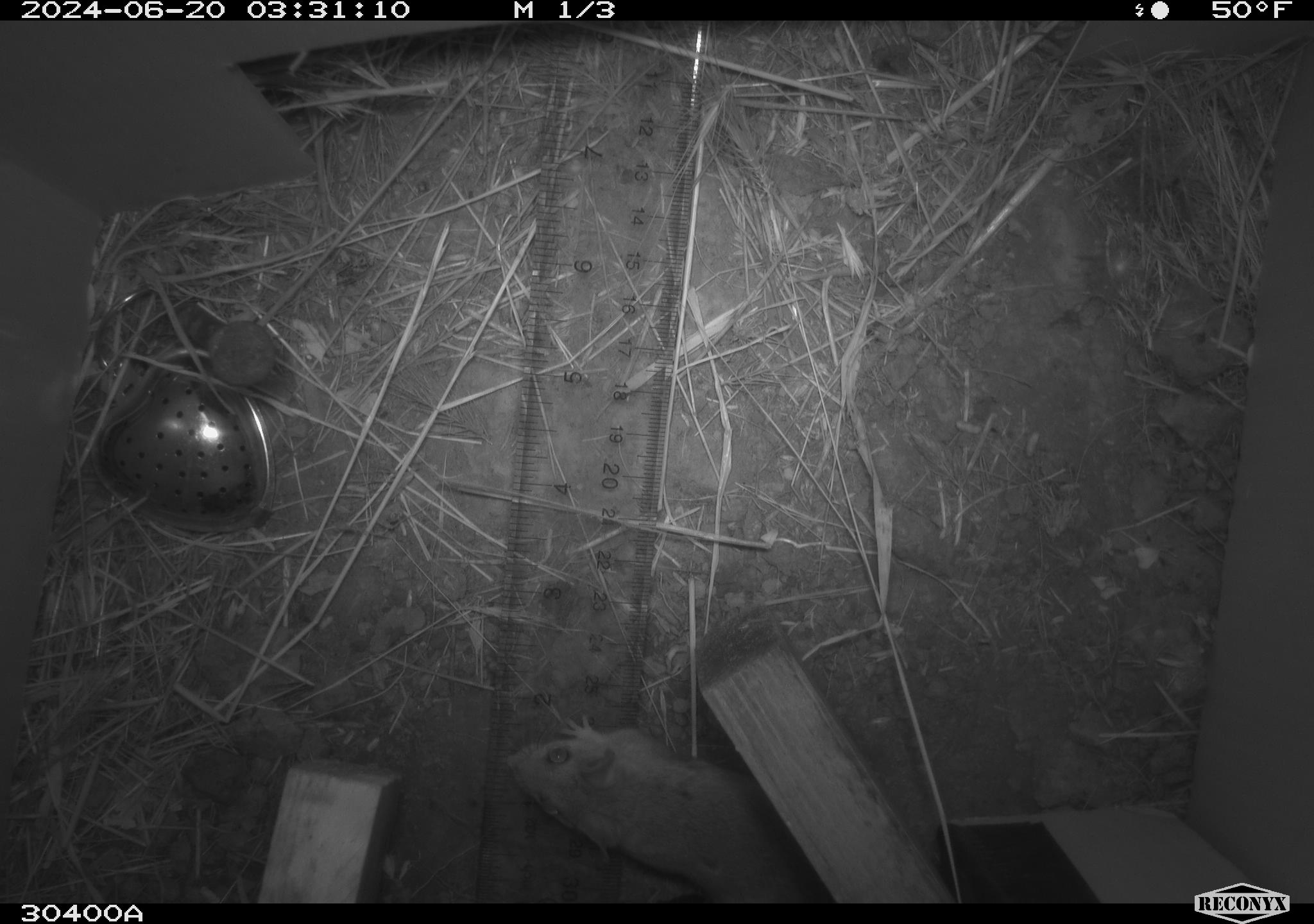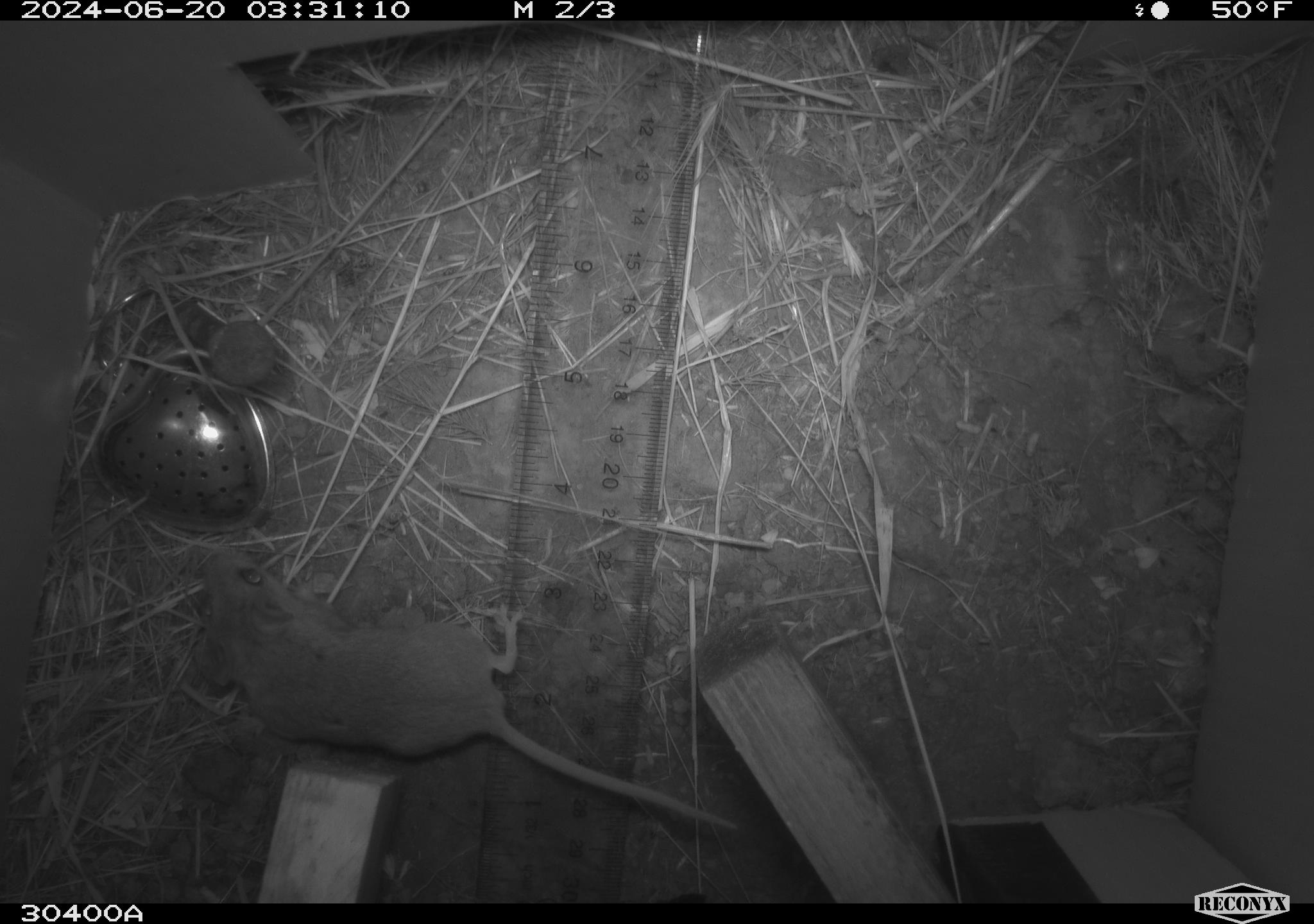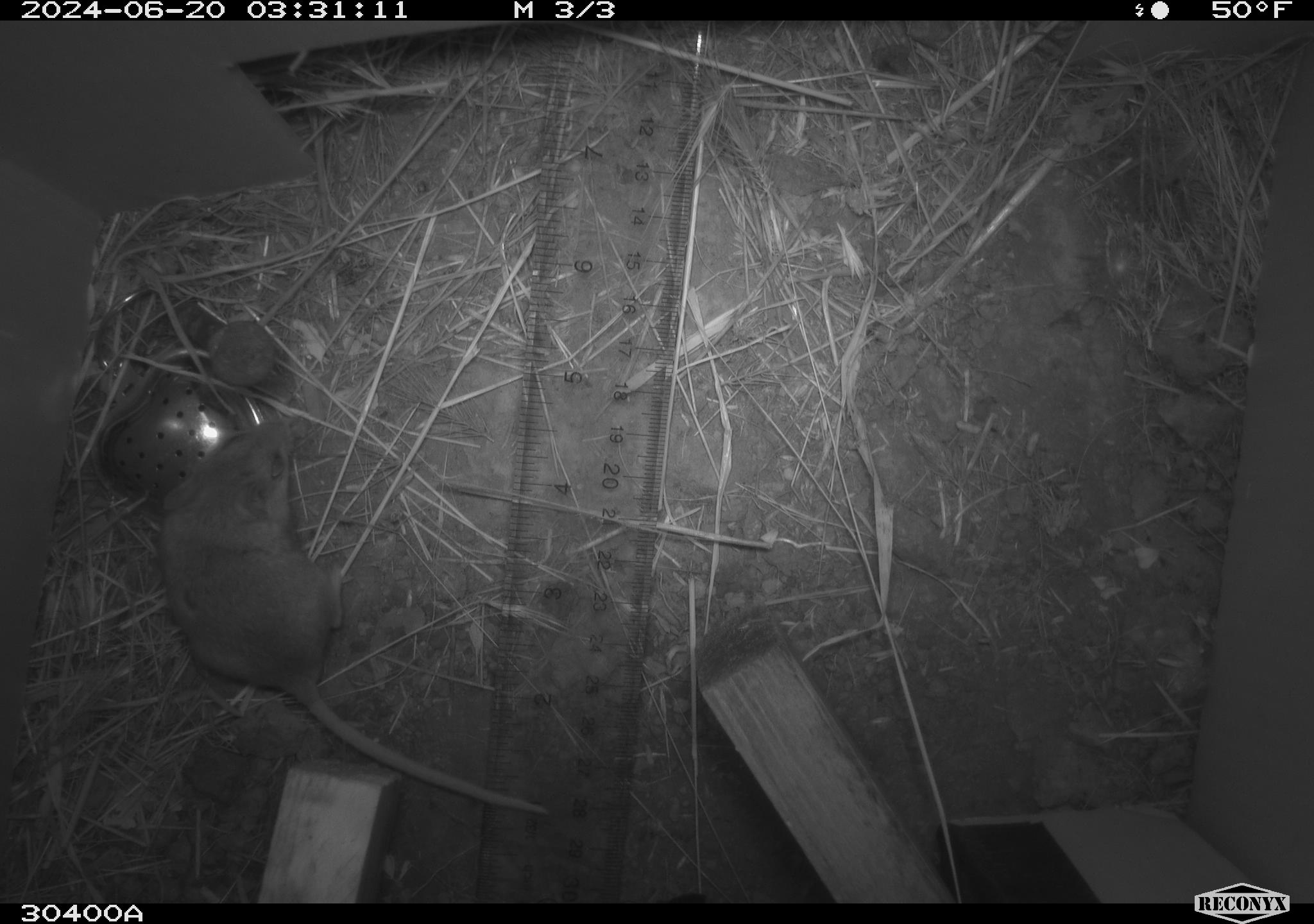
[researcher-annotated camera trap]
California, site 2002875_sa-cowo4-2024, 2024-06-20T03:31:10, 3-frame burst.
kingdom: Animalia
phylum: Chordata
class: Mammalia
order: Rodentia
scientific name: Rodentia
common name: mouse species